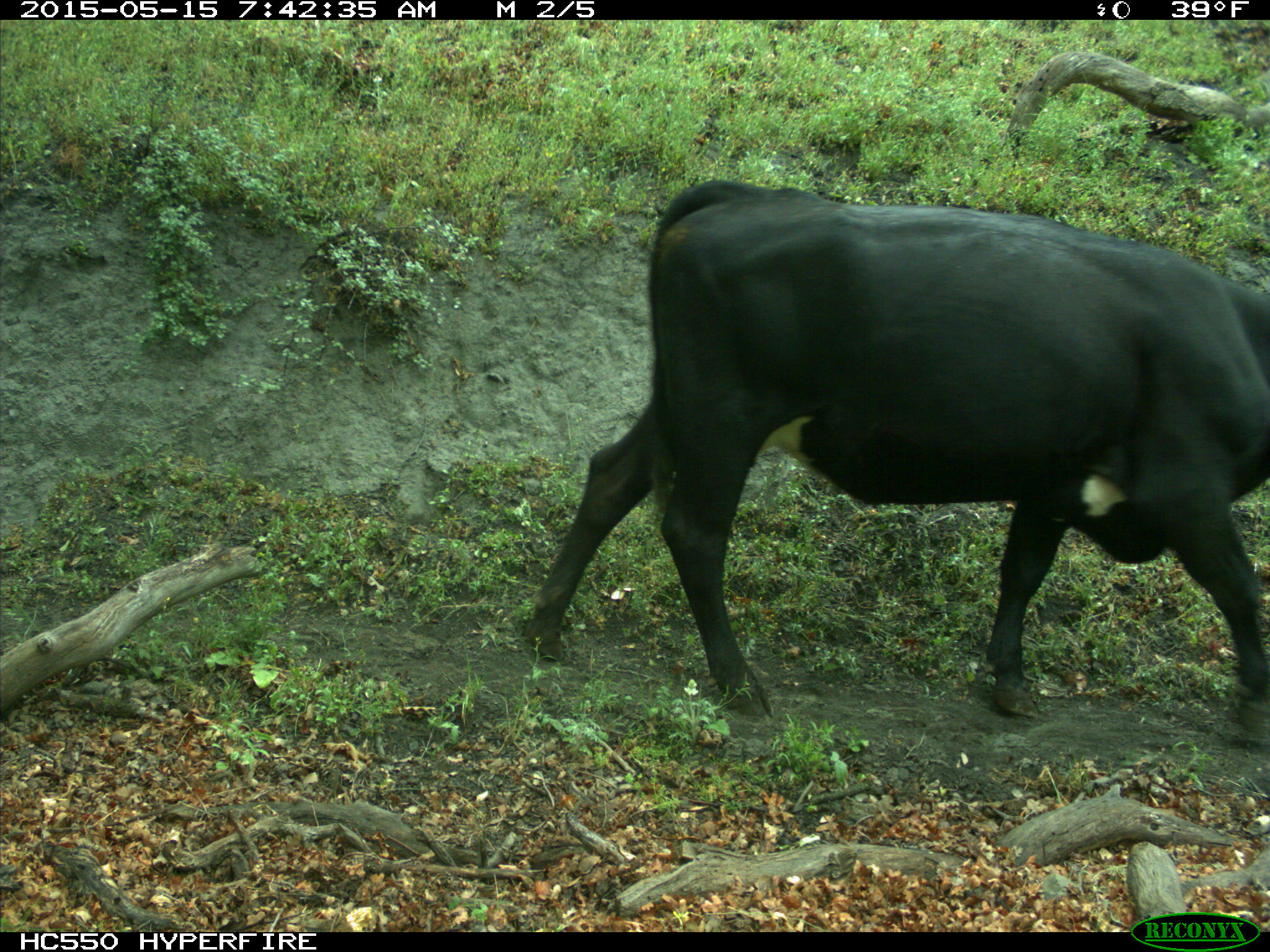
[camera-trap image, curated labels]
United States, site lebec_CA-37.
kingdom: Animalia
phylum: Chordata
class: Mammalia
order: Artiodactyla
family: Bovidae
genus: Bos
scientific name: Bos taurus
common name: domestic cow